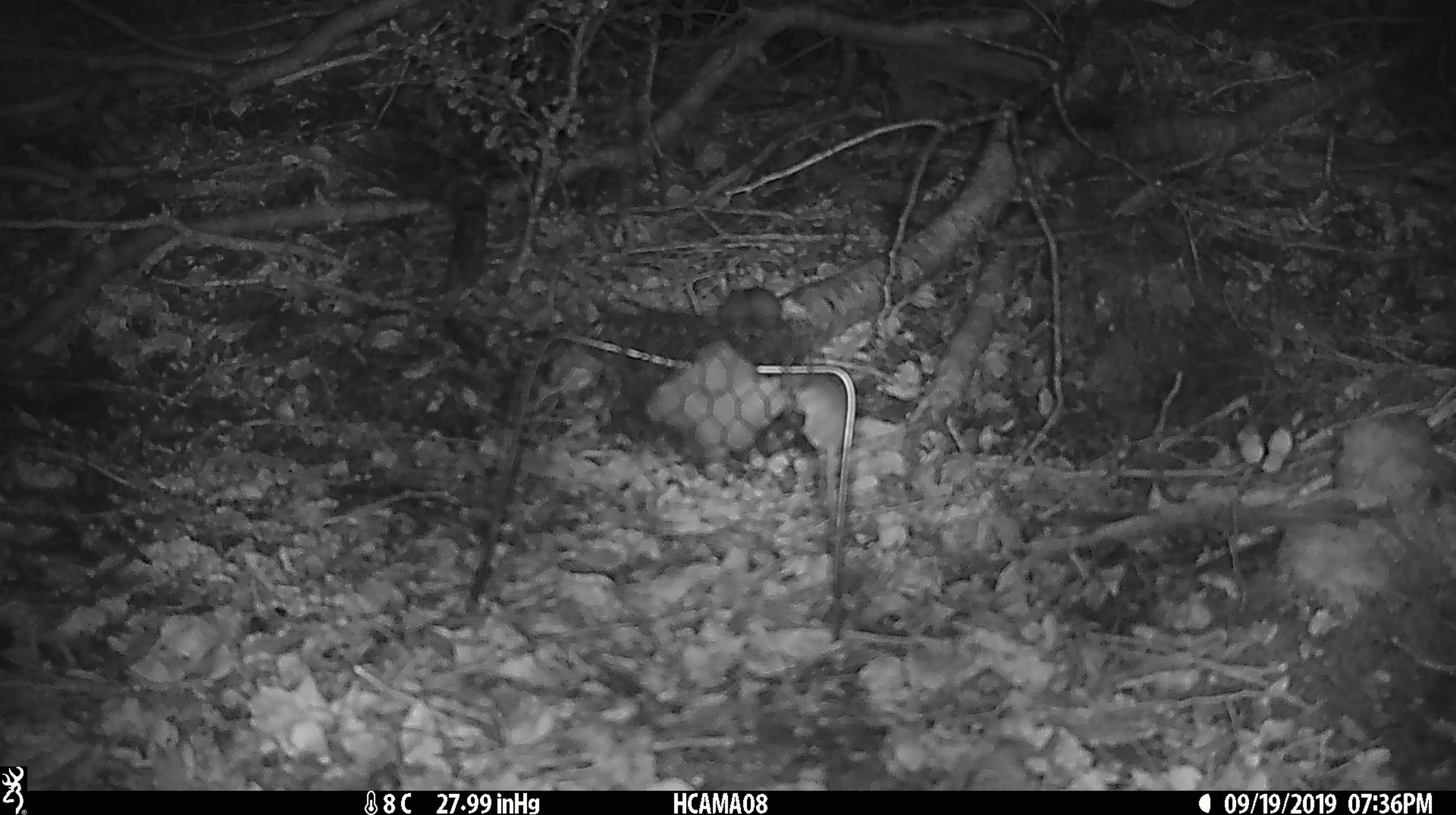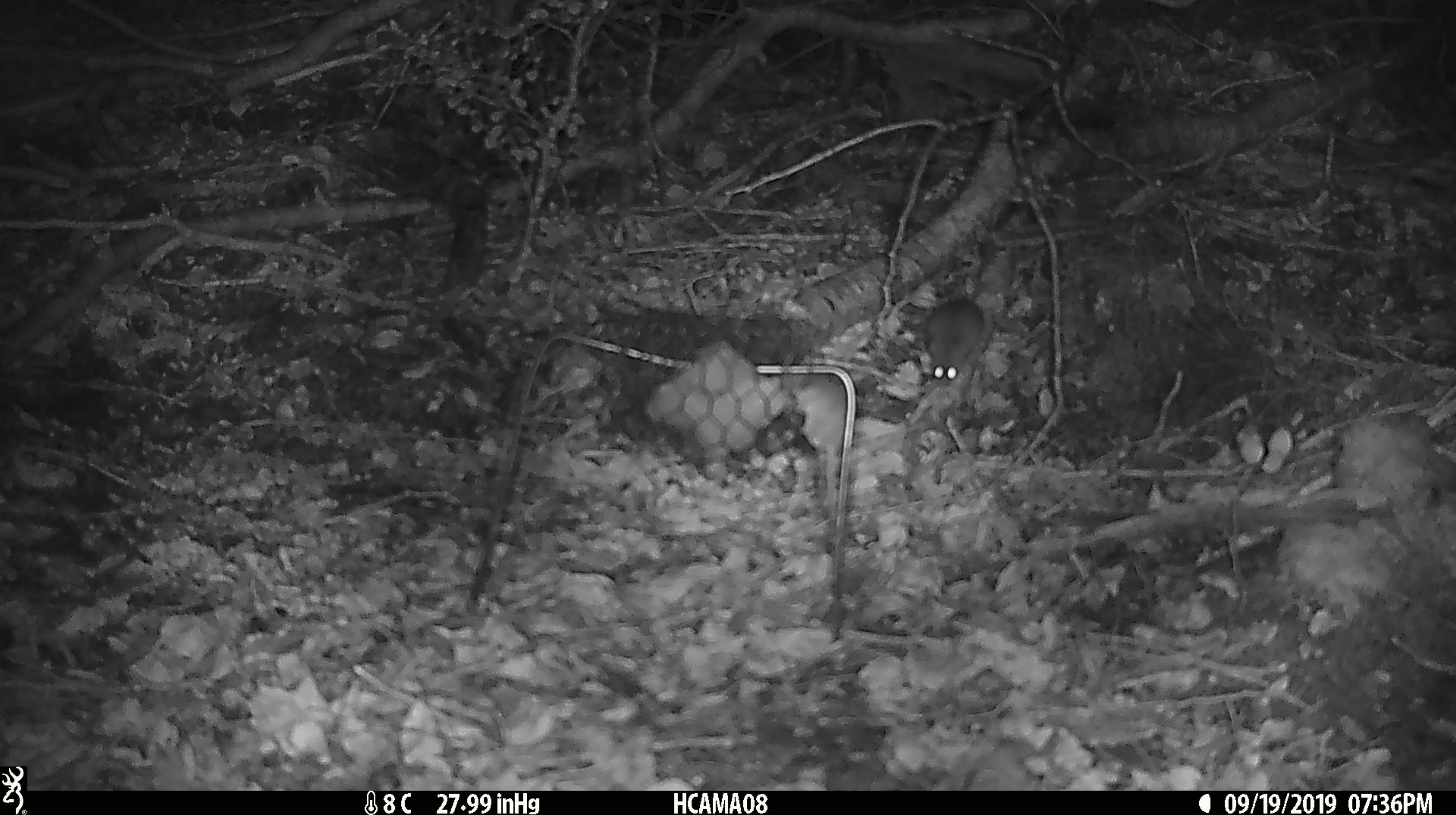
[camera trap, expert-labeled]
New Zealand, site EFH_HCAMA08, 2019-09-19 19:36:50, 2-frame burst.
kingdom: Animalia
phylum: Chordata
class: Mammalia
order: Rodentia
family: Muridae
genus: Mus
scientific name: Mus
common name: mouse